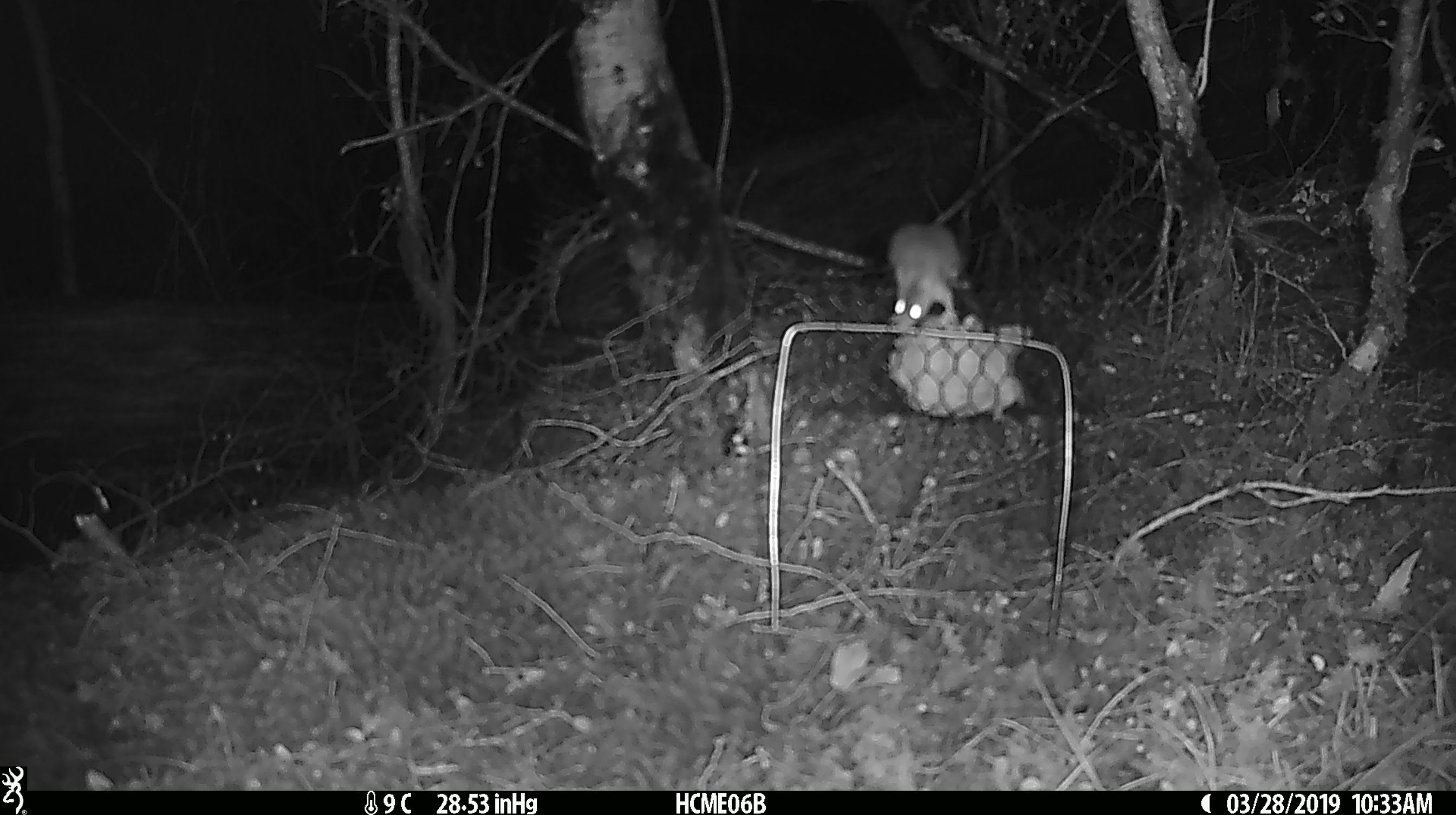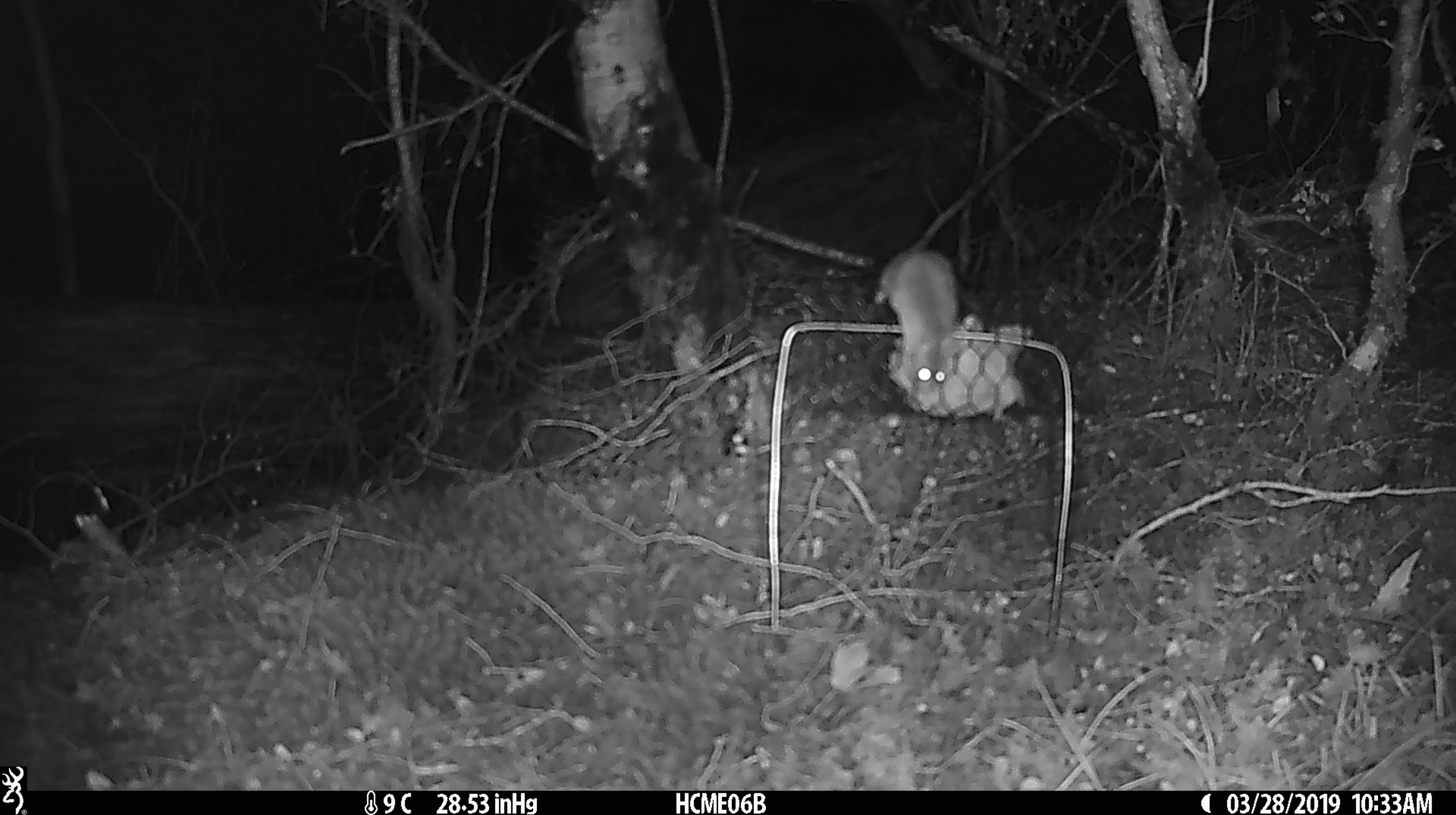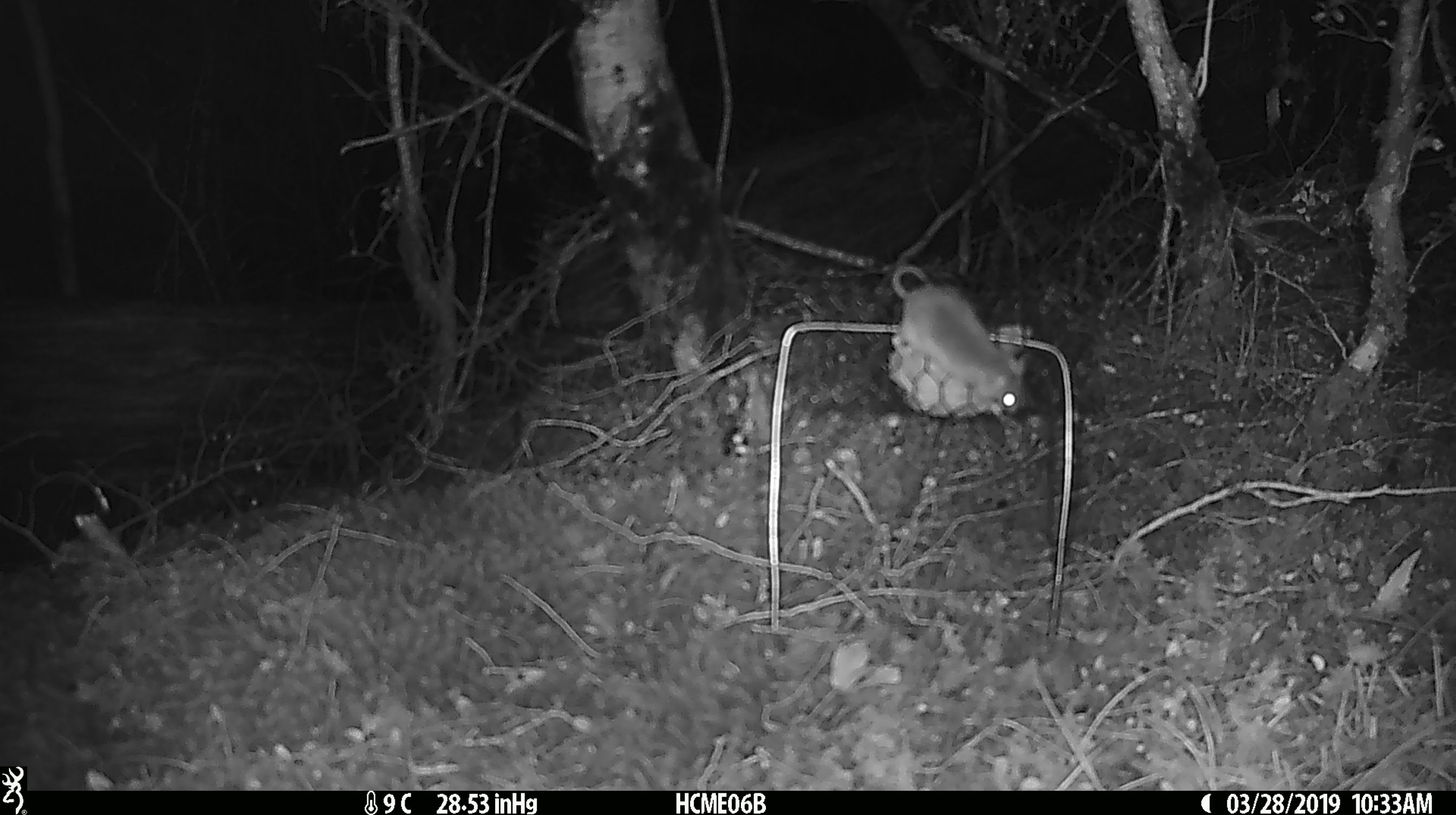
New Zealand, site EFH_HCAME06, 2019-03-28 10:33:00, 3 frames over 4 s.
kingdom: Animalia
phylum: Chordata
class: Mammalia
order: Rodentia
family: Muridae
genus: Mus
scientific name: Mus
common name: mouse